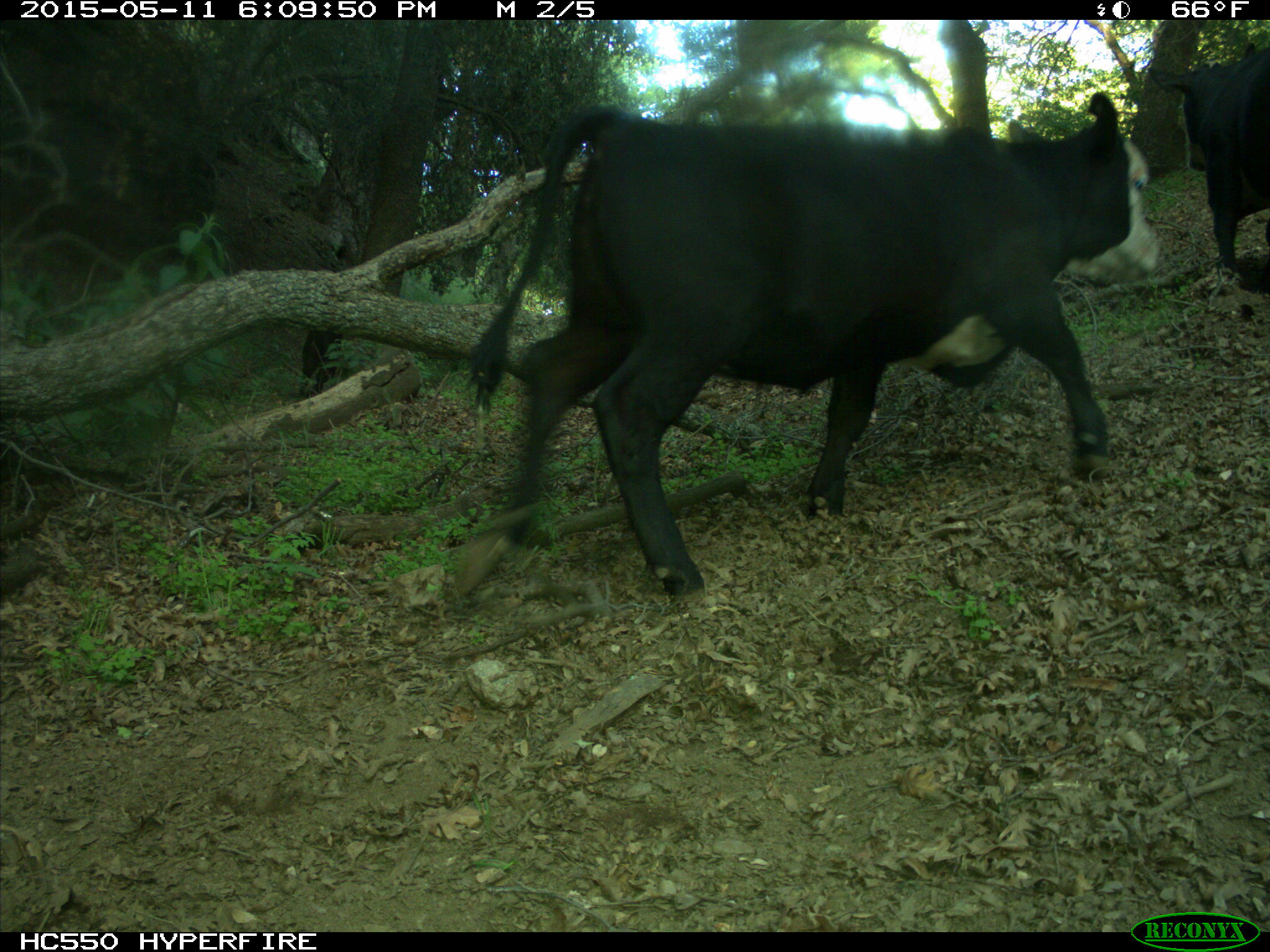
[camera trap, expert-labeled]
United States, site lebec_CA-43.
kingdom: Animalia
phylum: Chordata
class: Mammalia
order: Artiodactyla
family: Bovidae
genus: Bos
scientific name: Bos taurus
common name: domestic cow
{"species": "Bos taurus (domestic cow)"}